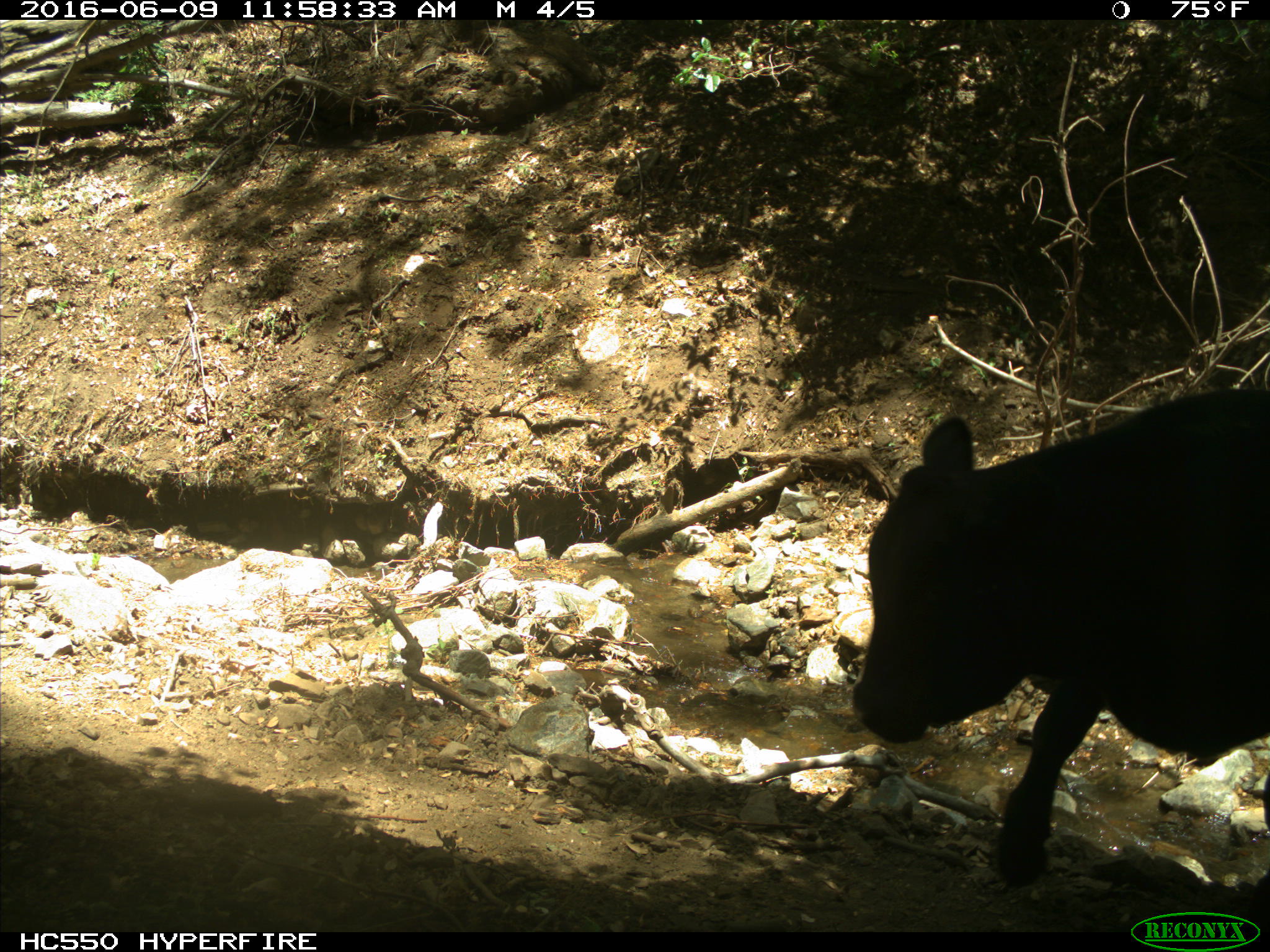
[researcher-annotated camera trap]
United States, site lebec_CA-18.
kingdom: Animalia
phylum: Chordata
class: Mammalia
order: Artiodactyla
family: Bovidae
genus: Bos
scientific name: Bos taurus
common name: domestic cow